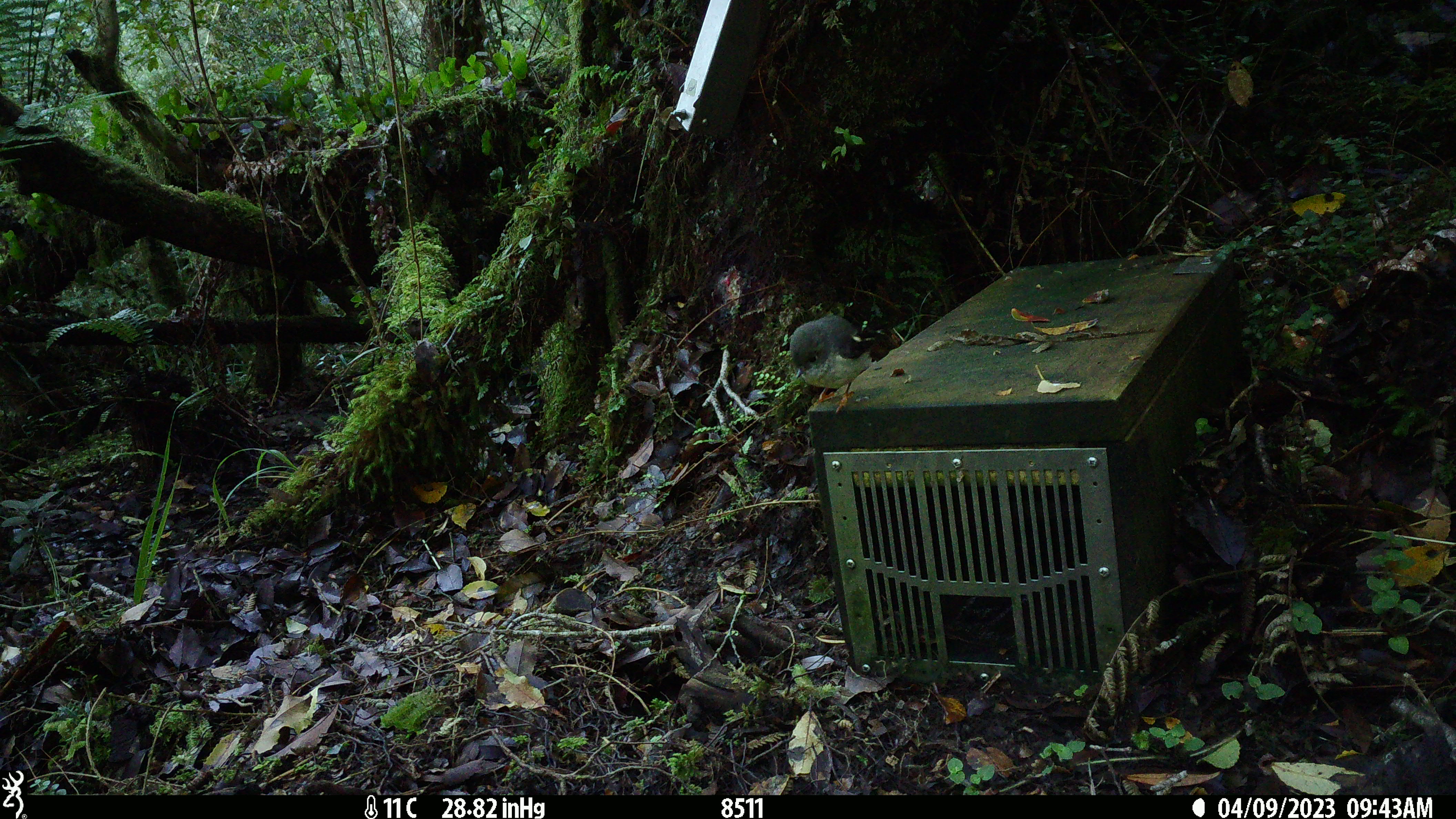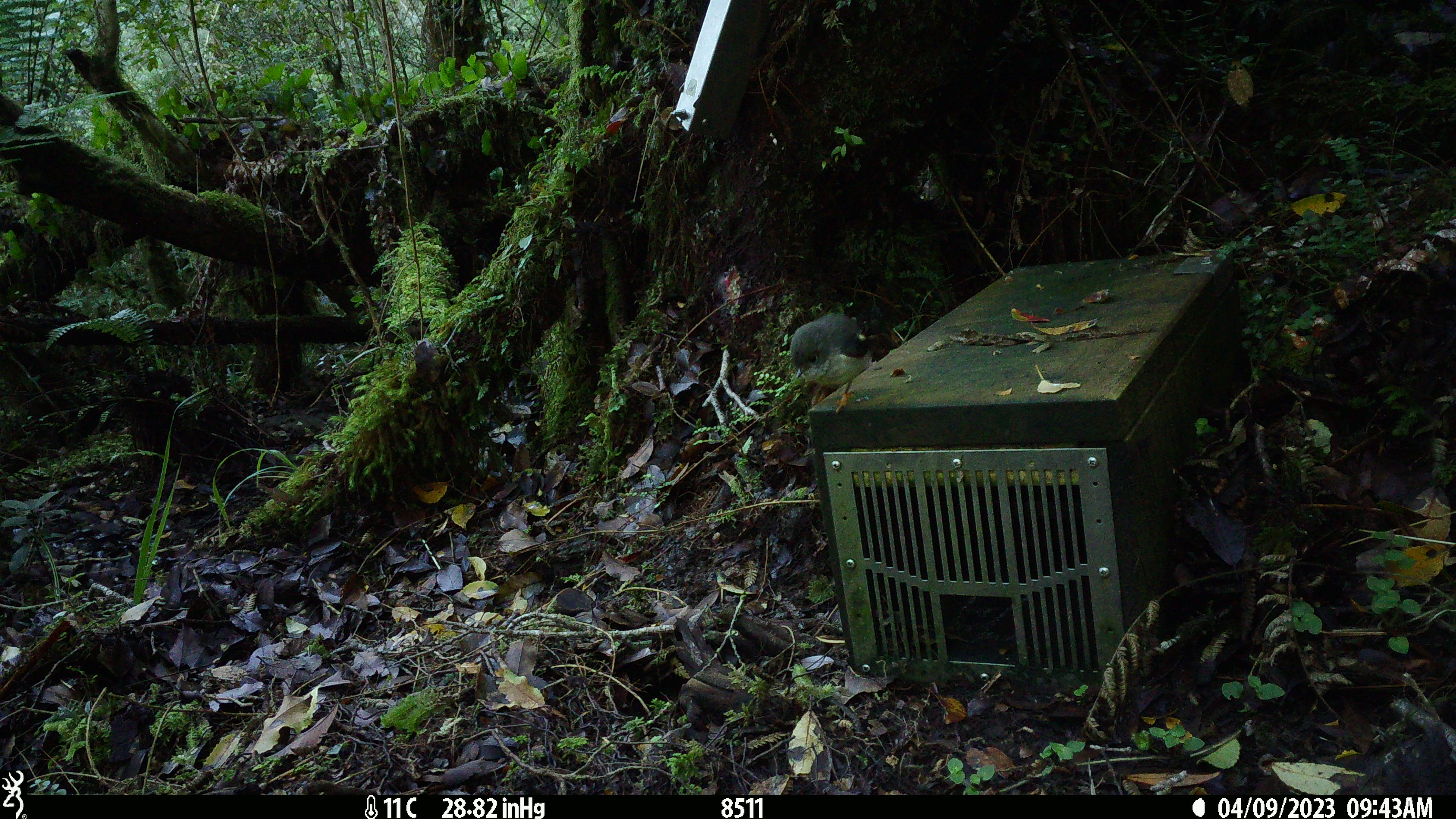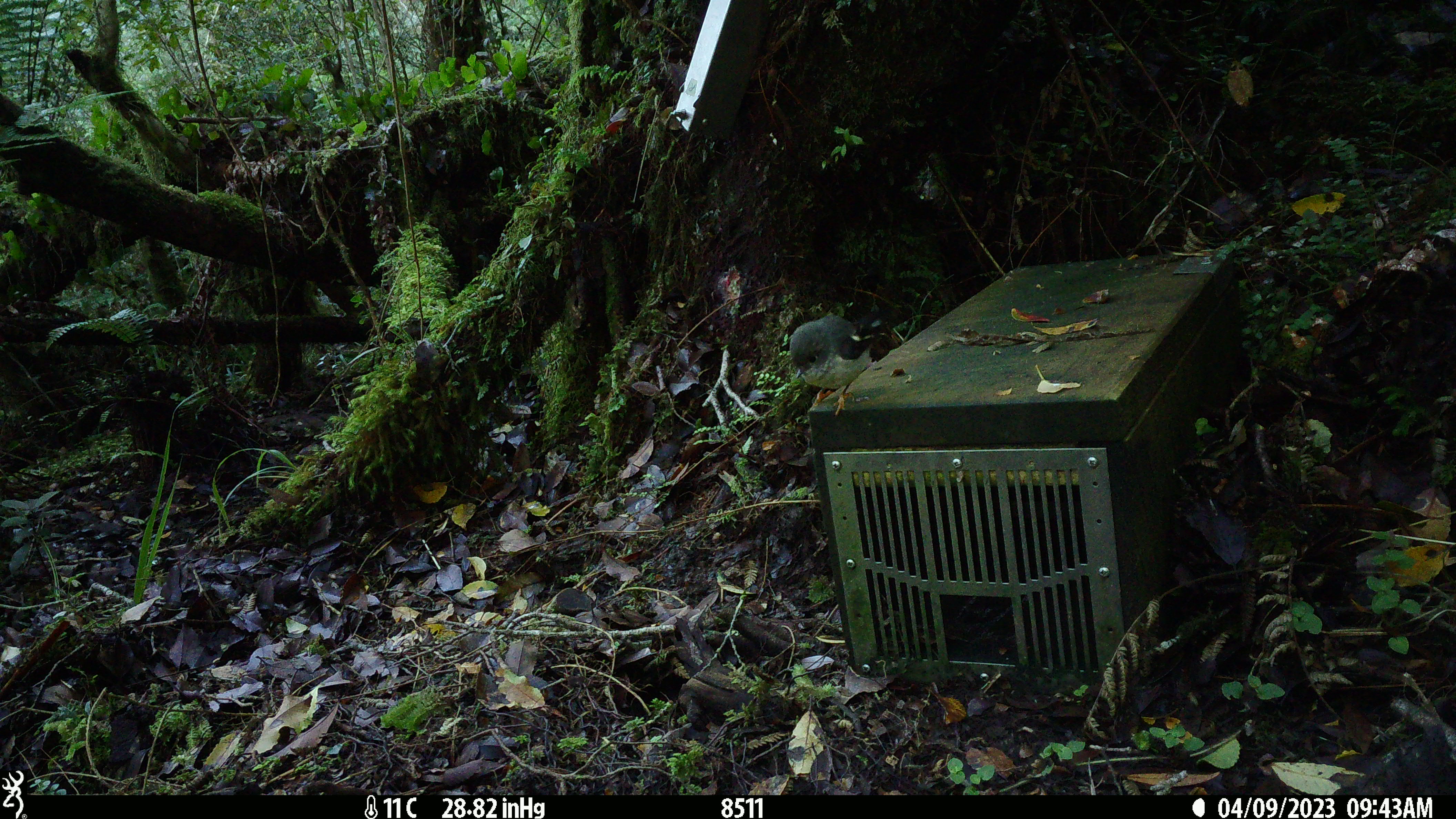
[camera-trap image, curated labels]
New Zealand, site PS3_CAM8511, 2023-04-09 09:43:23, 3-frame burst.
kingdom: Animalia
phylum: Chordata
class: Aves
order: Passeriformes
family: Petroicidae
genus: Petroica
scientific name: Petroica macrocephala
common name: tomtit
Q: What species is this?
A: Tomtit (Petroica macrocephala).